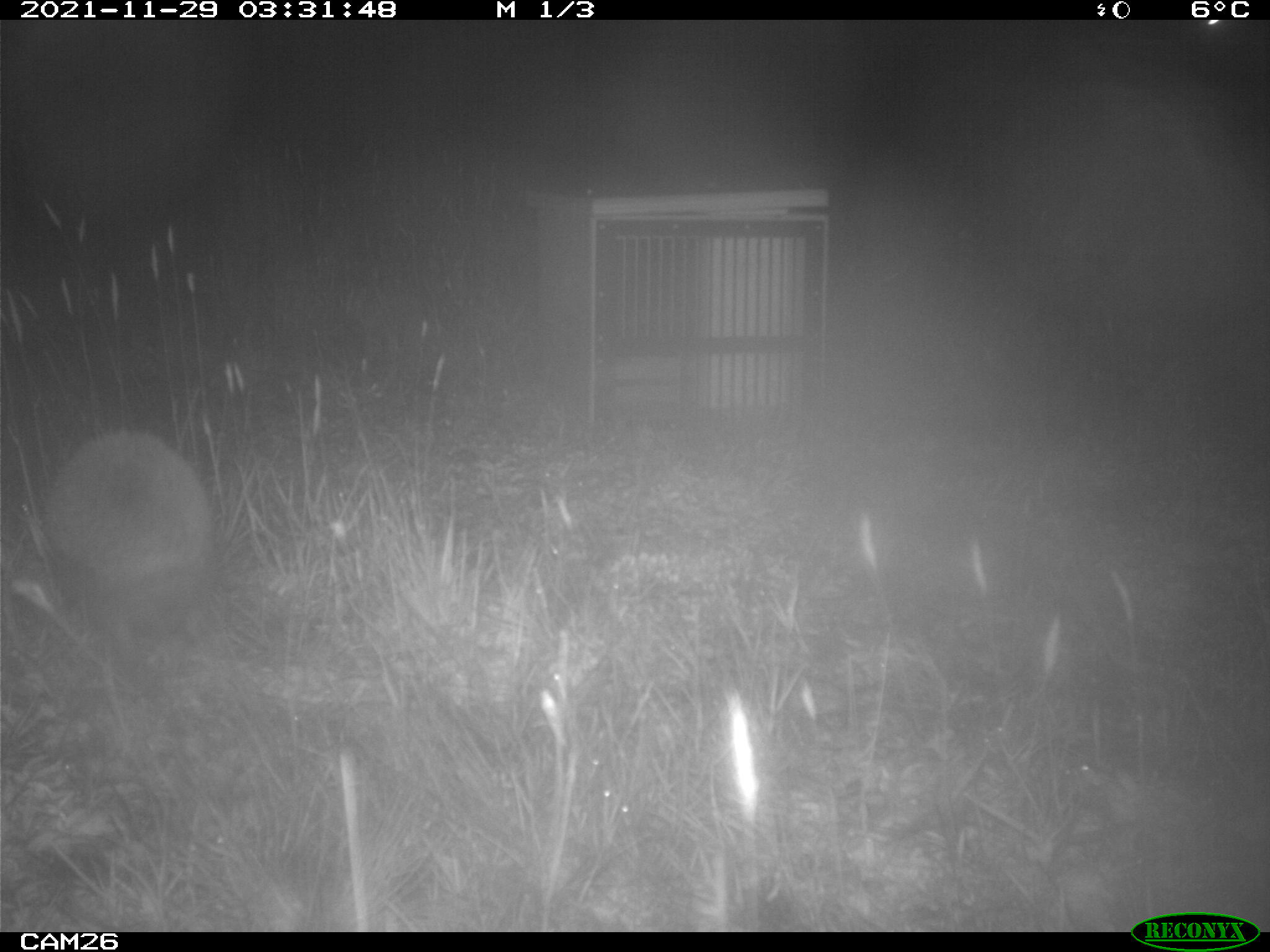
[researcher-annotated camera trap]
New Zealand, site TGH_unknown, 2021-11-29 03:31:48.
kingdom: Animalia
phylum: Chordata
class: Mammalia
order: Eulipotyphla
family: Erinaceidae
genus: Erinaceus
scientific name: Erinaceus europaeus europaeus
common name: european hedgehog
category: hedgehog